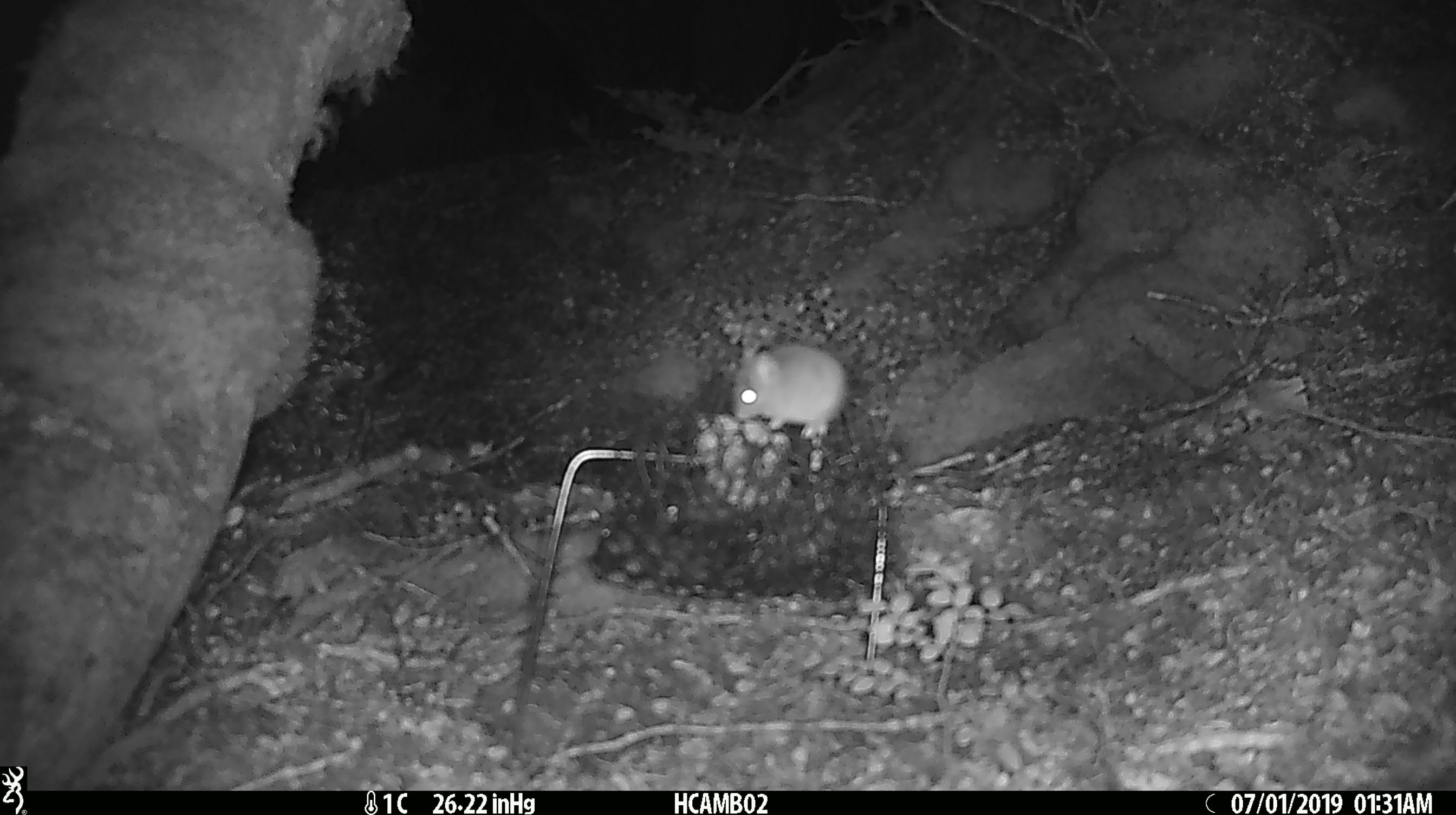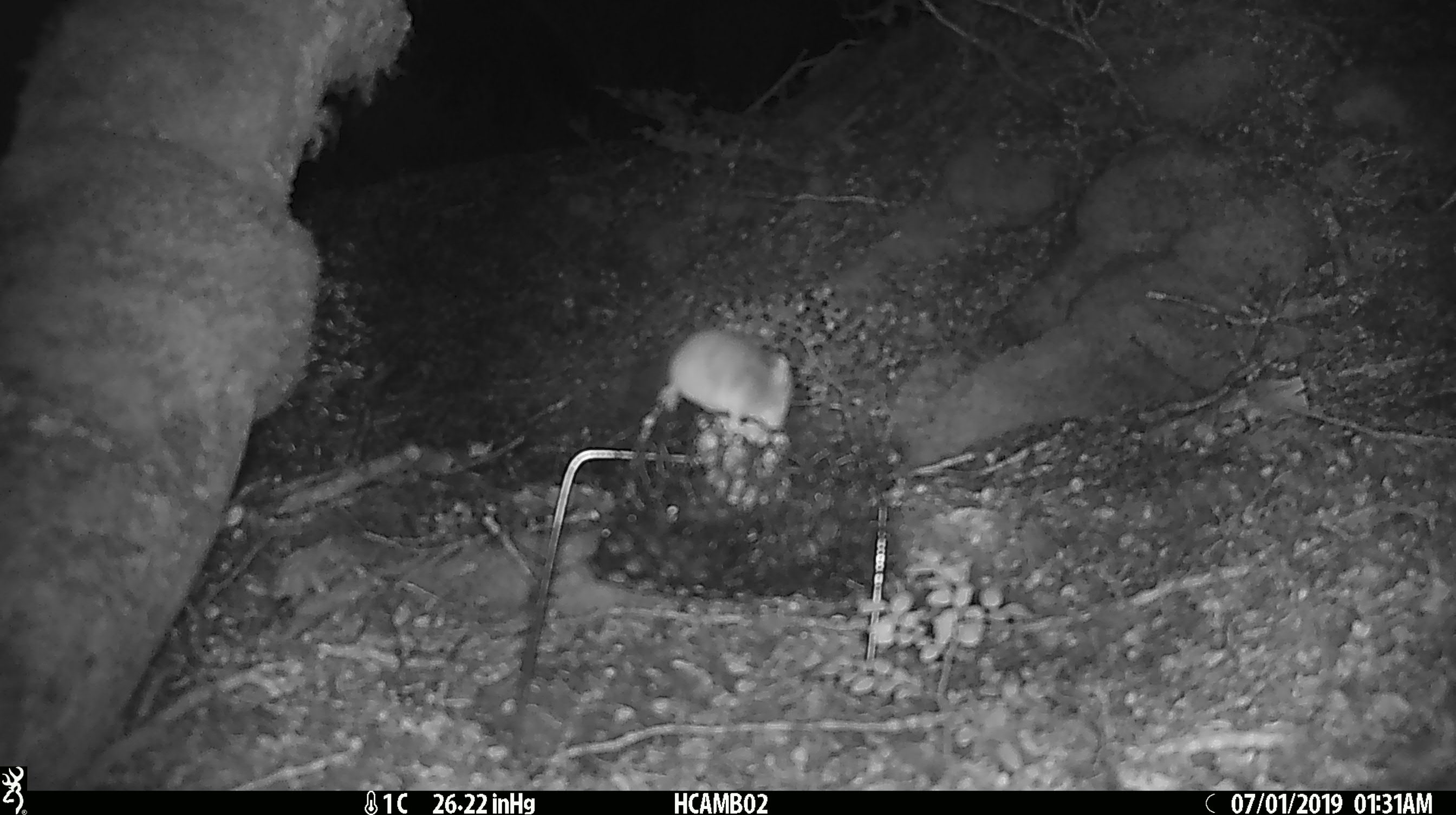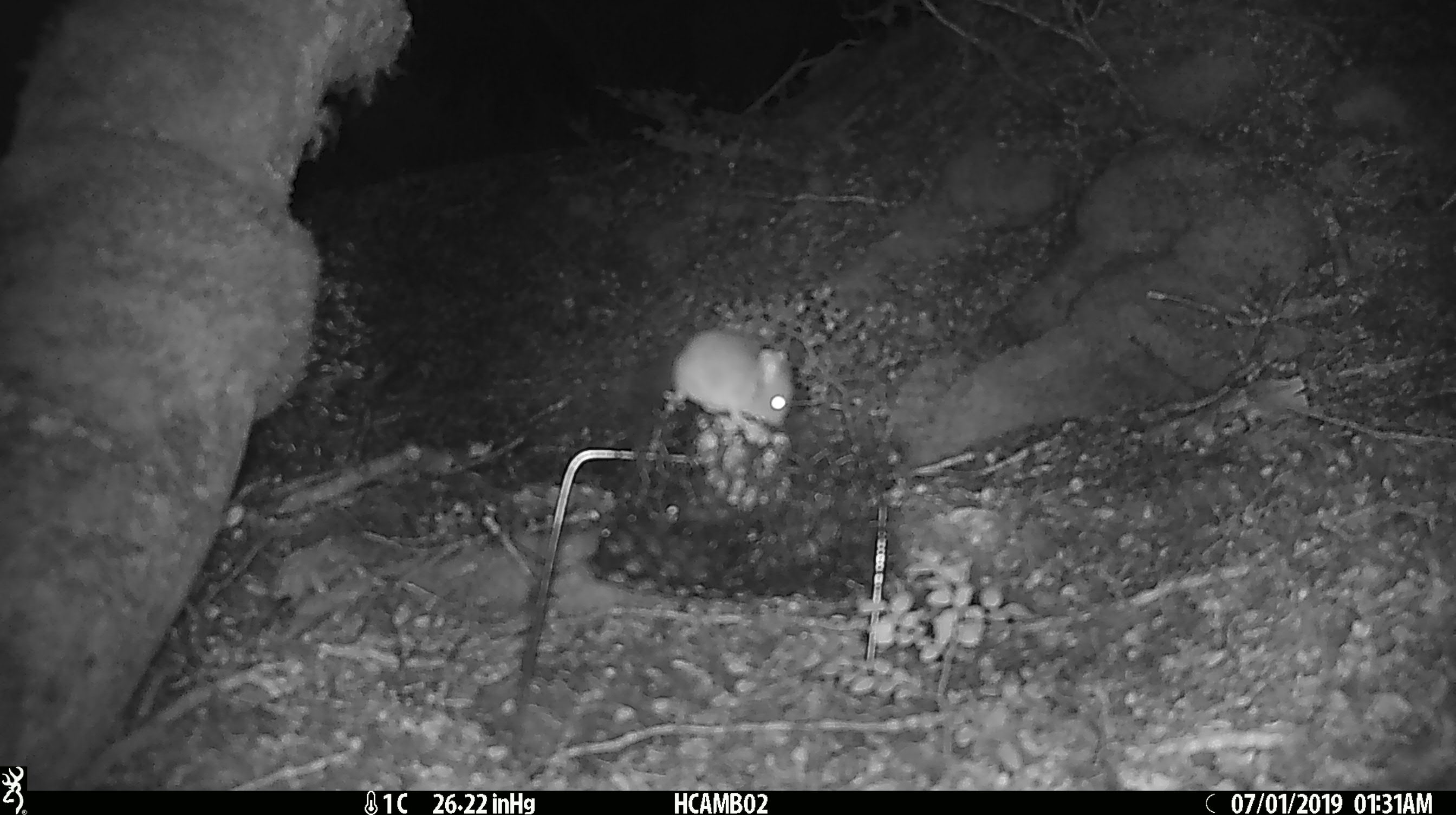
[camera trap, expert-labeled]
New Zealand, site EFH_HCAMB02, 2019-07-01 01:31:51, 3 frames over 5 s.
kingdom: Animalia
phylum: Chordata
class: Mammalia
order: Rodentia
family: Muridae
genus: Mus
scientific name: Mus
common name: mouse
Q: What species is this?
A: Mouse (Mus).